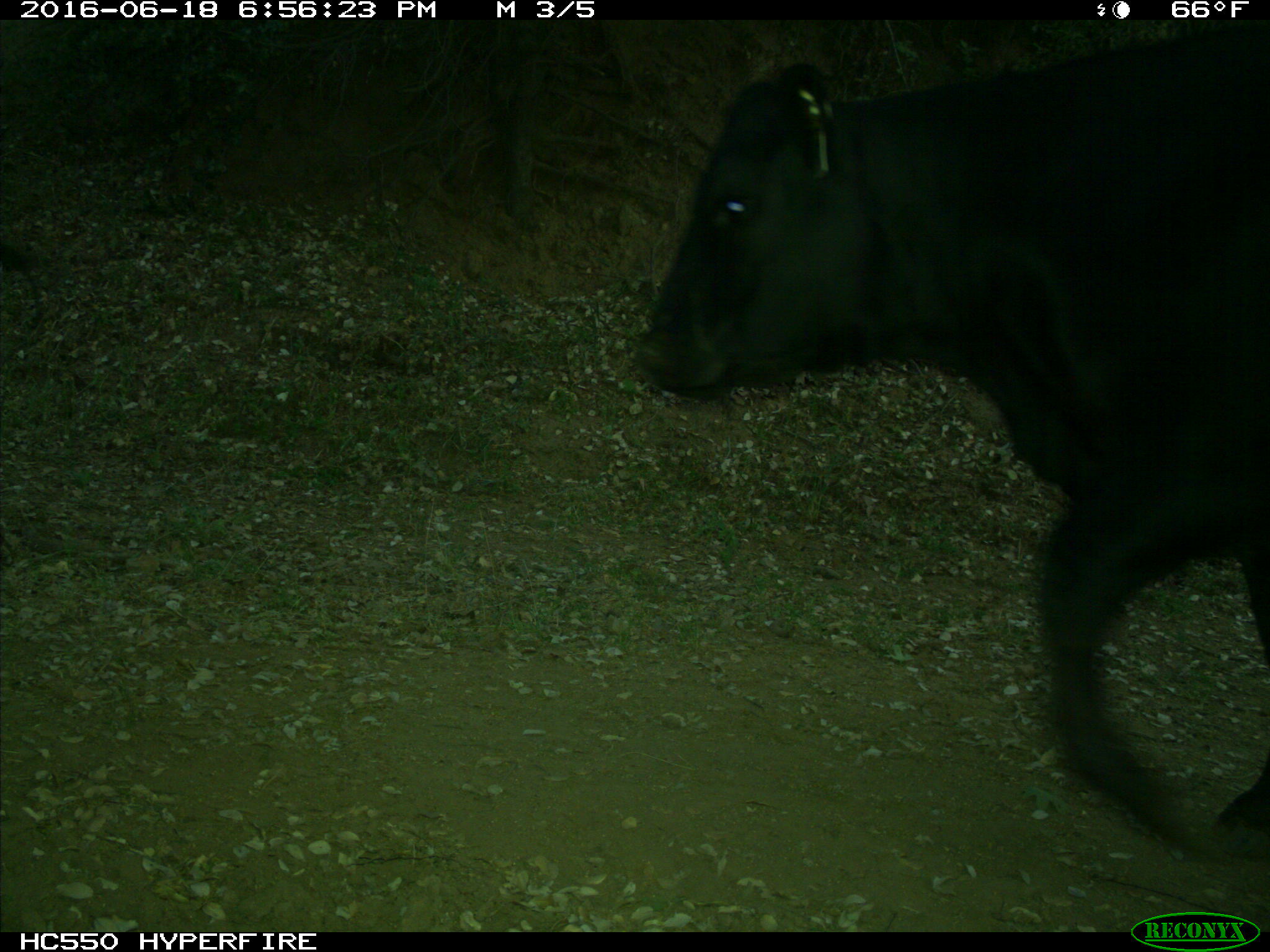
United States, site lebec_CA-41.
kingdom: Animalia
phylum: Chordata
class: Mammalia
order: Artiodactyla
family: Bovidae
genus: Bos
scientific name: Bos taurus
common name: domestic cow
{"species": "Bos taurus (domestic cow)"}